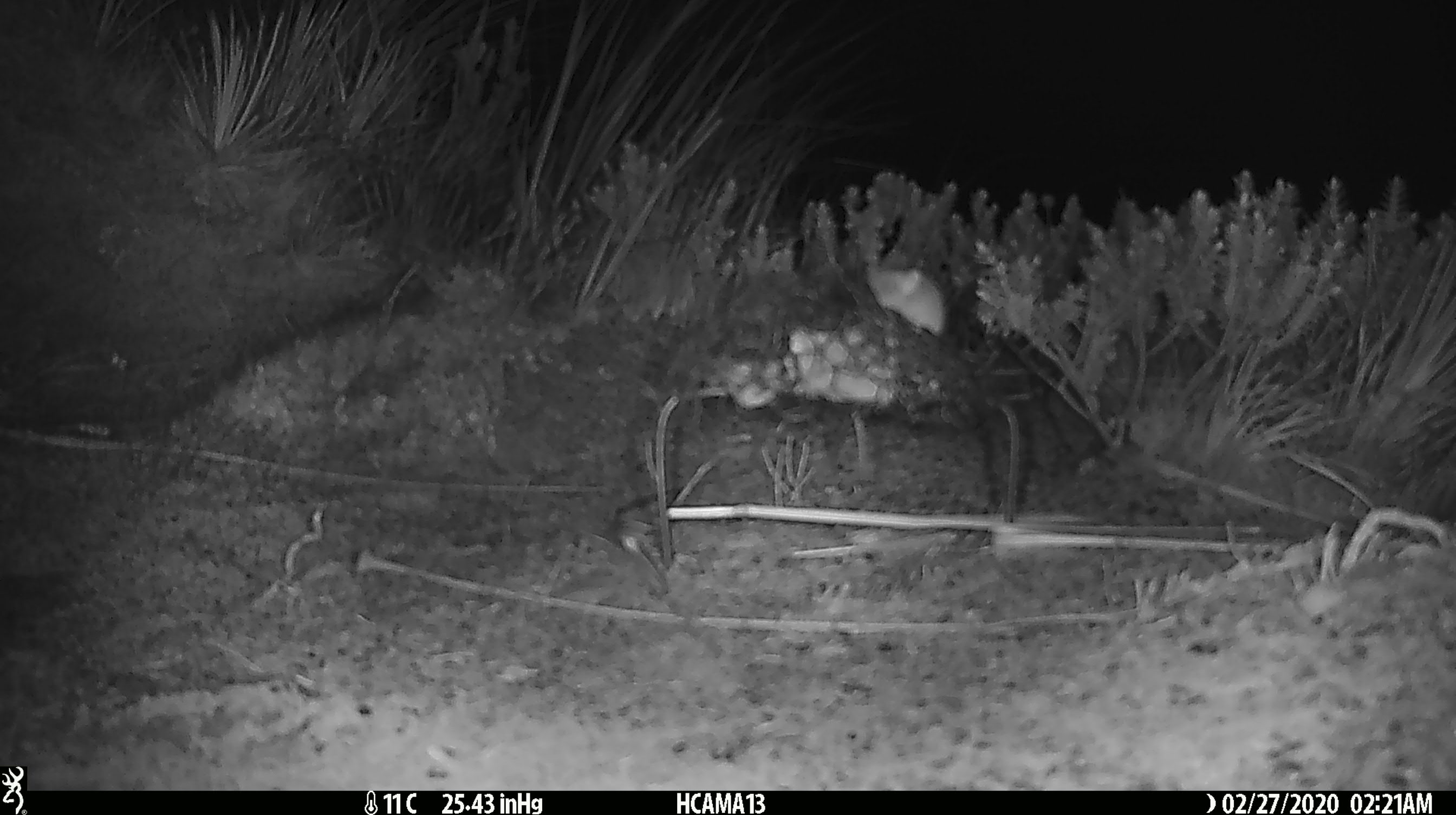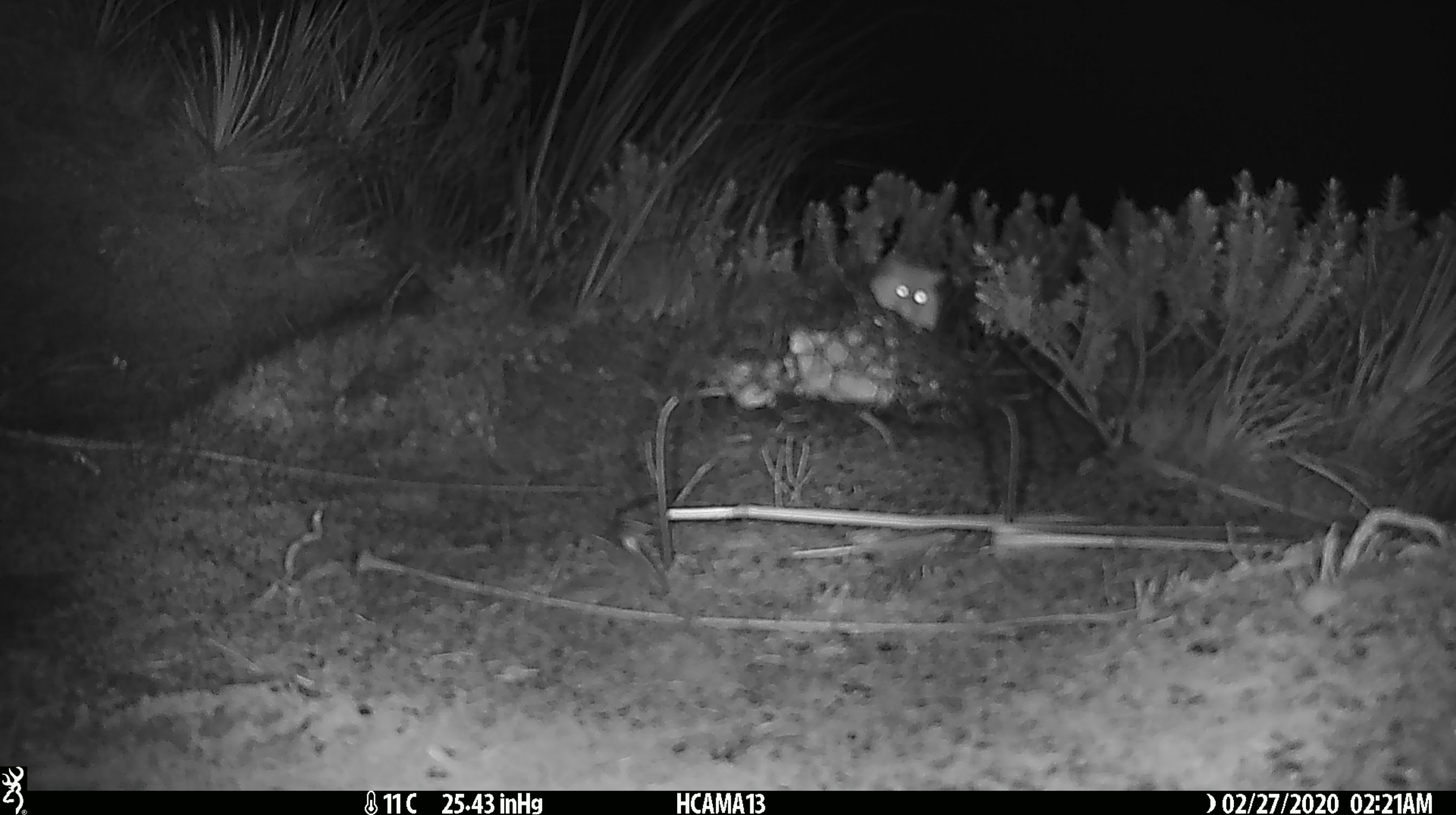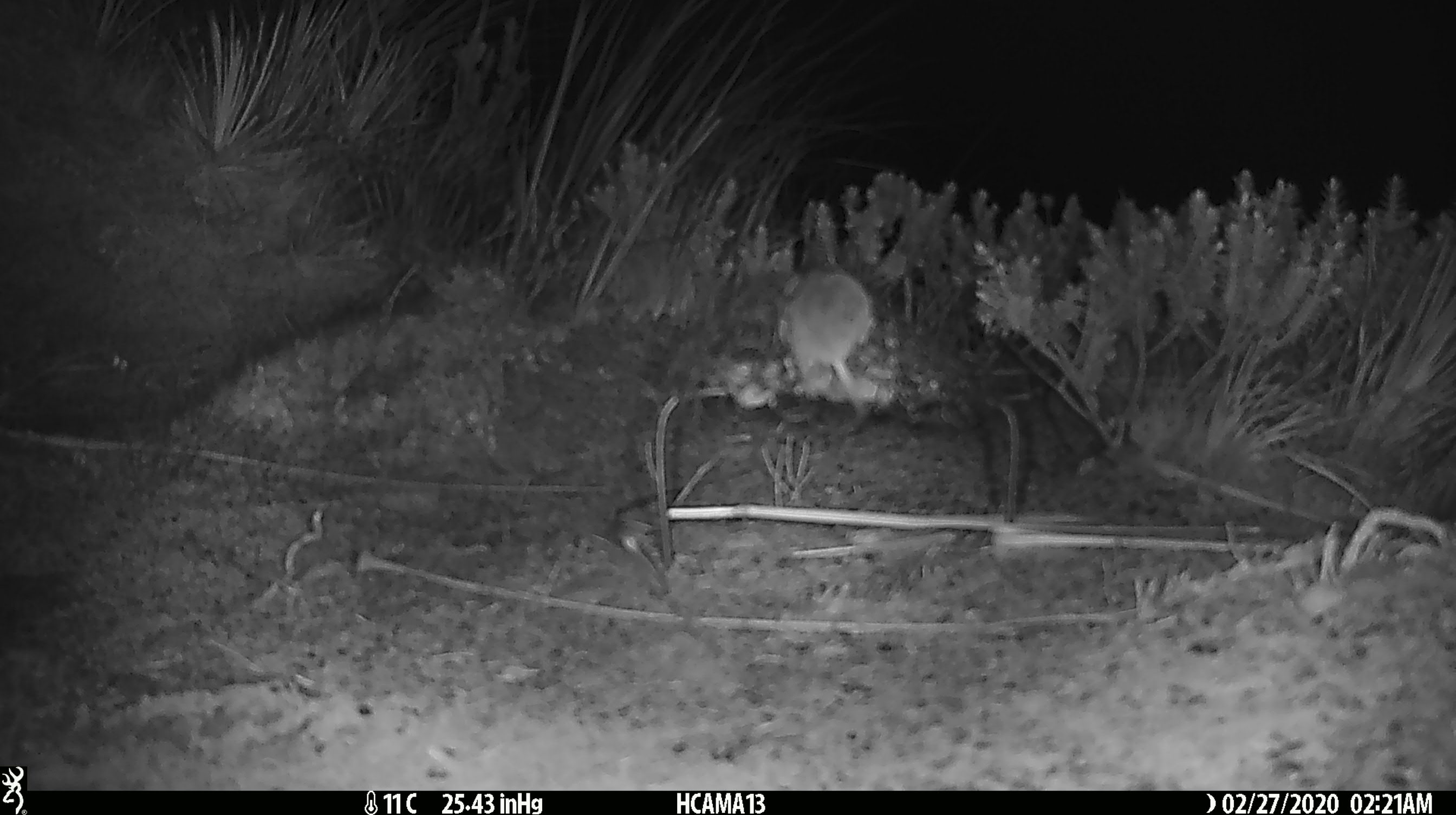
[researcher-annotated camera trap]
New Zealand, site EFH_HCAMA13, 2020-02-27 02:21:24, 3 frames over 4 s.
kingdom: Animalia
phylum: Chordata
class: Mammalia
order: Rodentia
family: Muridae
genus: Mus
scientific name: Mus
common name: mouse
Mouse (Mus).